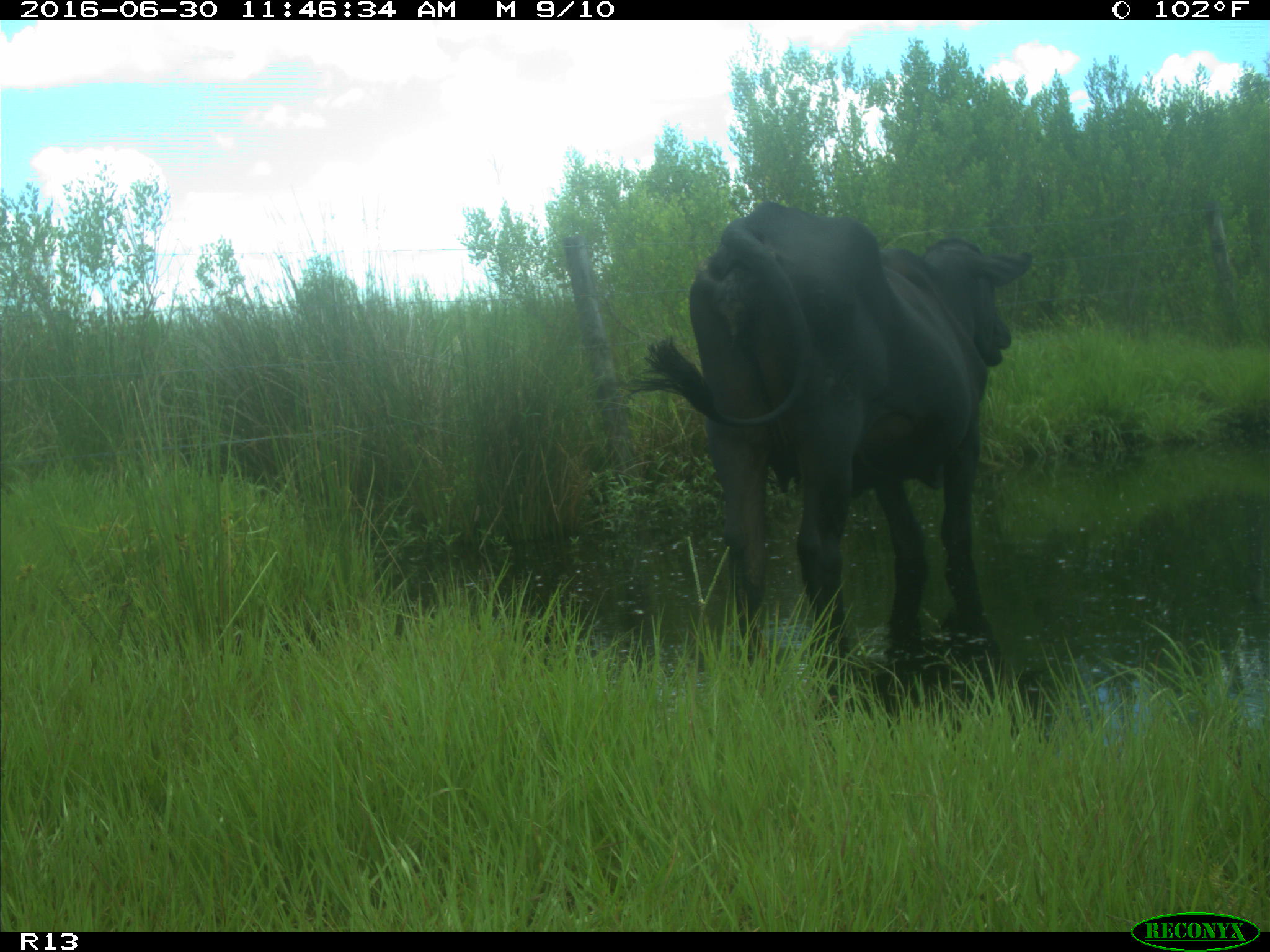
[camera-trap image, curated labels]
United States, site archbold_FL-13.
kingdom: Animalia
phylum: Chordata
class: Mammalia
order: Artiodactyla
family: Bovidae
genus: Bos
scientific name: Bos taurus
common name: domestic cow